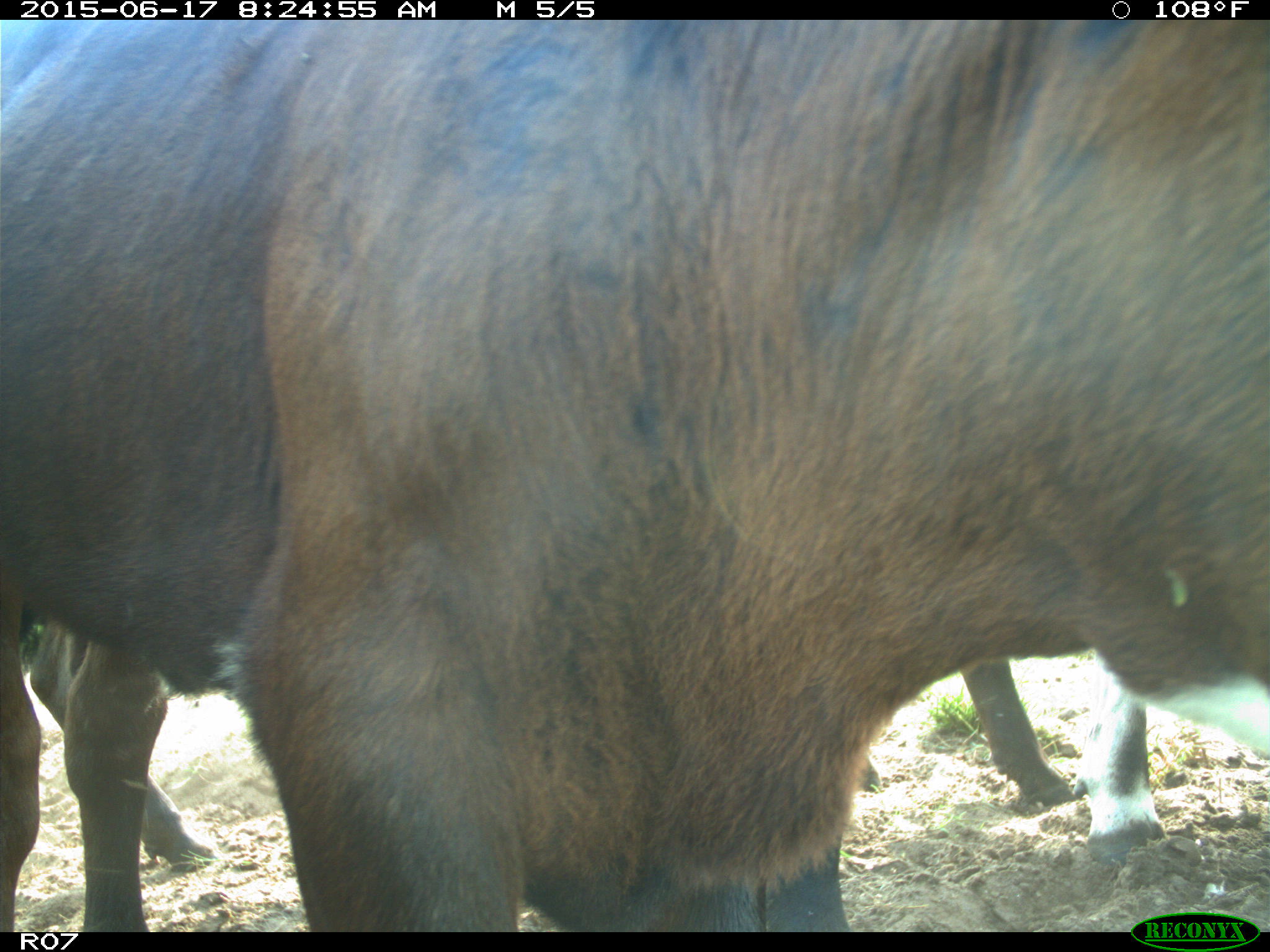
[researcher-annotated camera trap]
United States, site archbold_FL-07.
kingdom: Animalia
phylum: Chordata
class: Mammalia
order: Artiodactyla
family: Bovidae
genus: Bos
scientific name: Bos taurus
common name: domestic cow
Bos taurus (domestic cow).